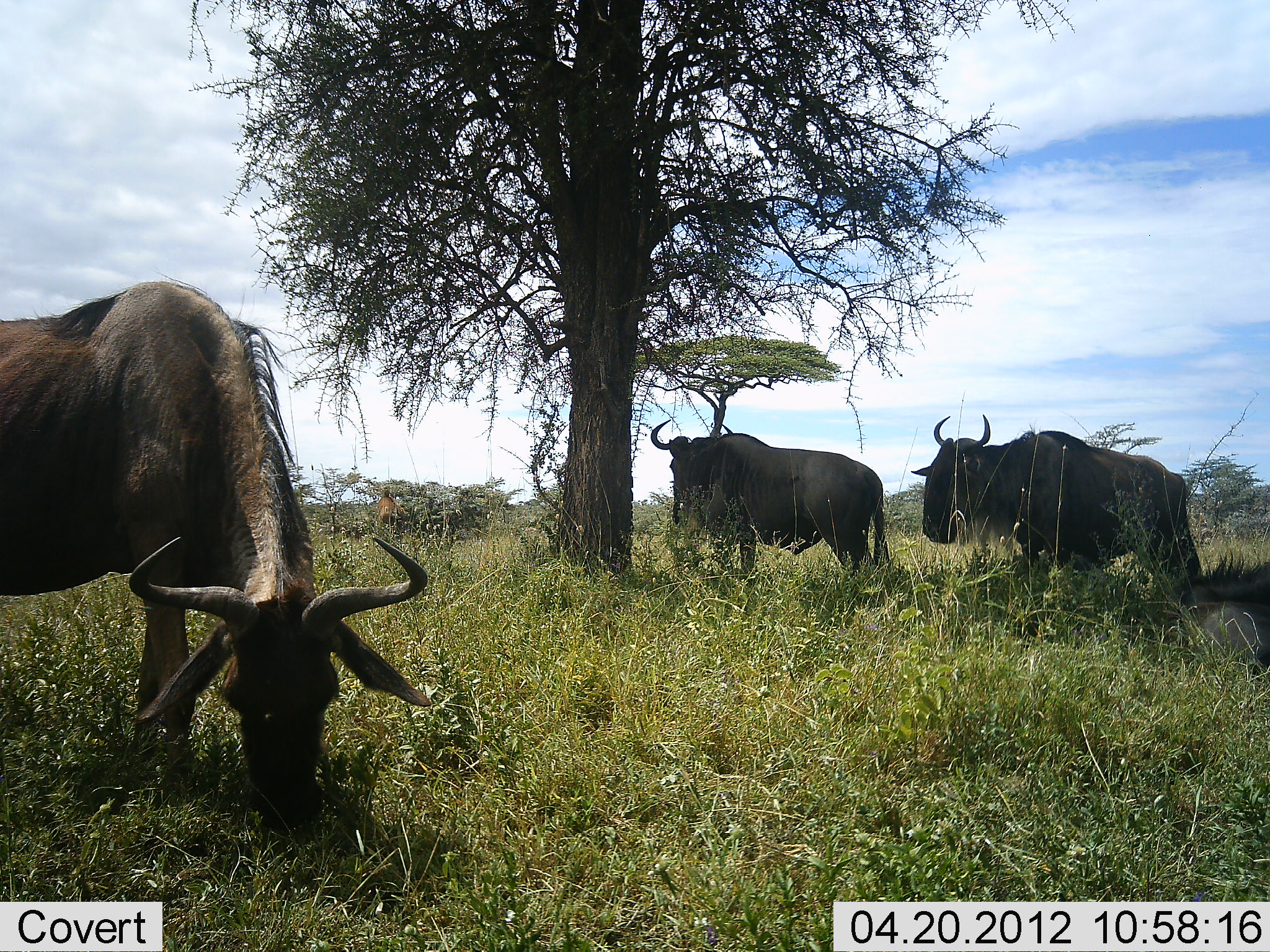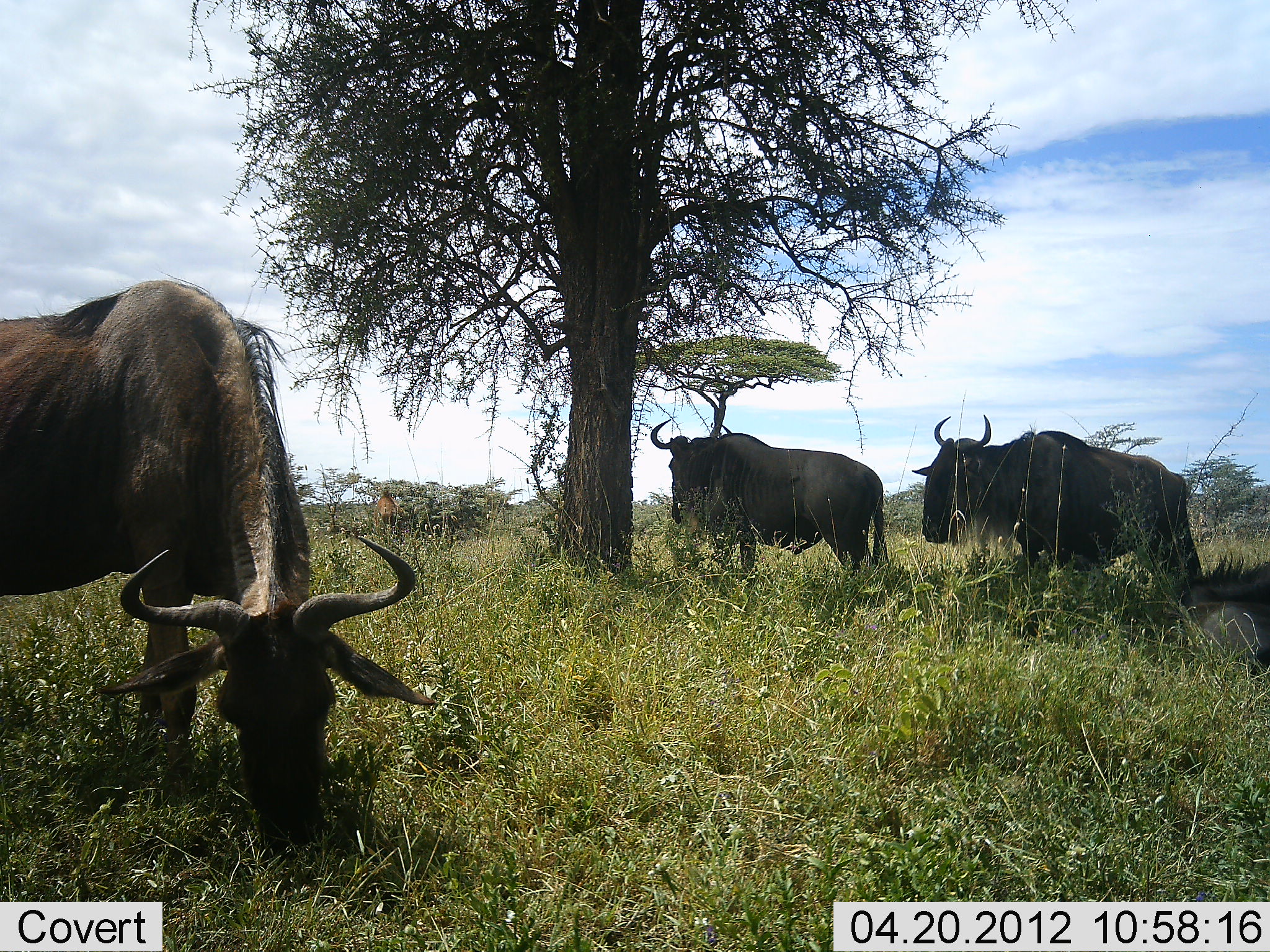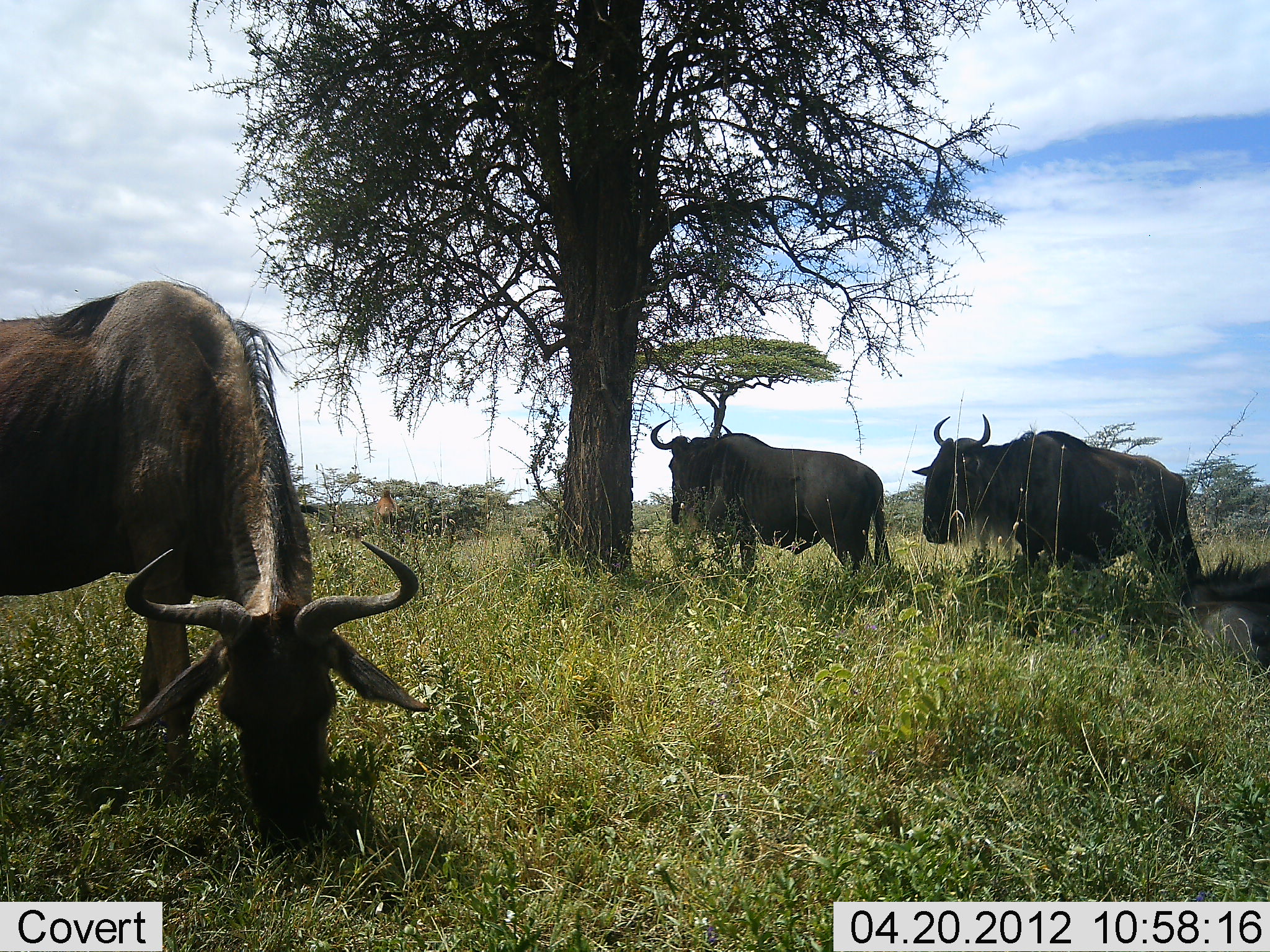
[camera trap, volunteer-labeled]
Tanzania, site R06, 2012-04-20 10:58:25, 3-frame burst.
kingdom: Animalia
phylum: Chordata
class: Mammalia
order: Artiodactyla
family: Bovidae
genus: Connochaetes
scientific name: Connochaetes taurinus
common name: blue wildebeest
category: wildebeest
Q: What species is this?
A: Wildebeest (blue wildebeest) (Connochaetes taurinus).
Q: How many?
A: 4.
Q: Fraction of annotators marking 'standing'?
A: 64%.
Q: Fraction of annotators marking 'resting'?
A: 71%.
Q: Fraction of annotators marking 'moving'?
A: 0%.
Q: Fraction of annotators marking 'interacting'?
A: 0%.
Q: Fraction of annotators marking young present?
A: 7%.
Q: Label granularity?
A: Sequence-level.